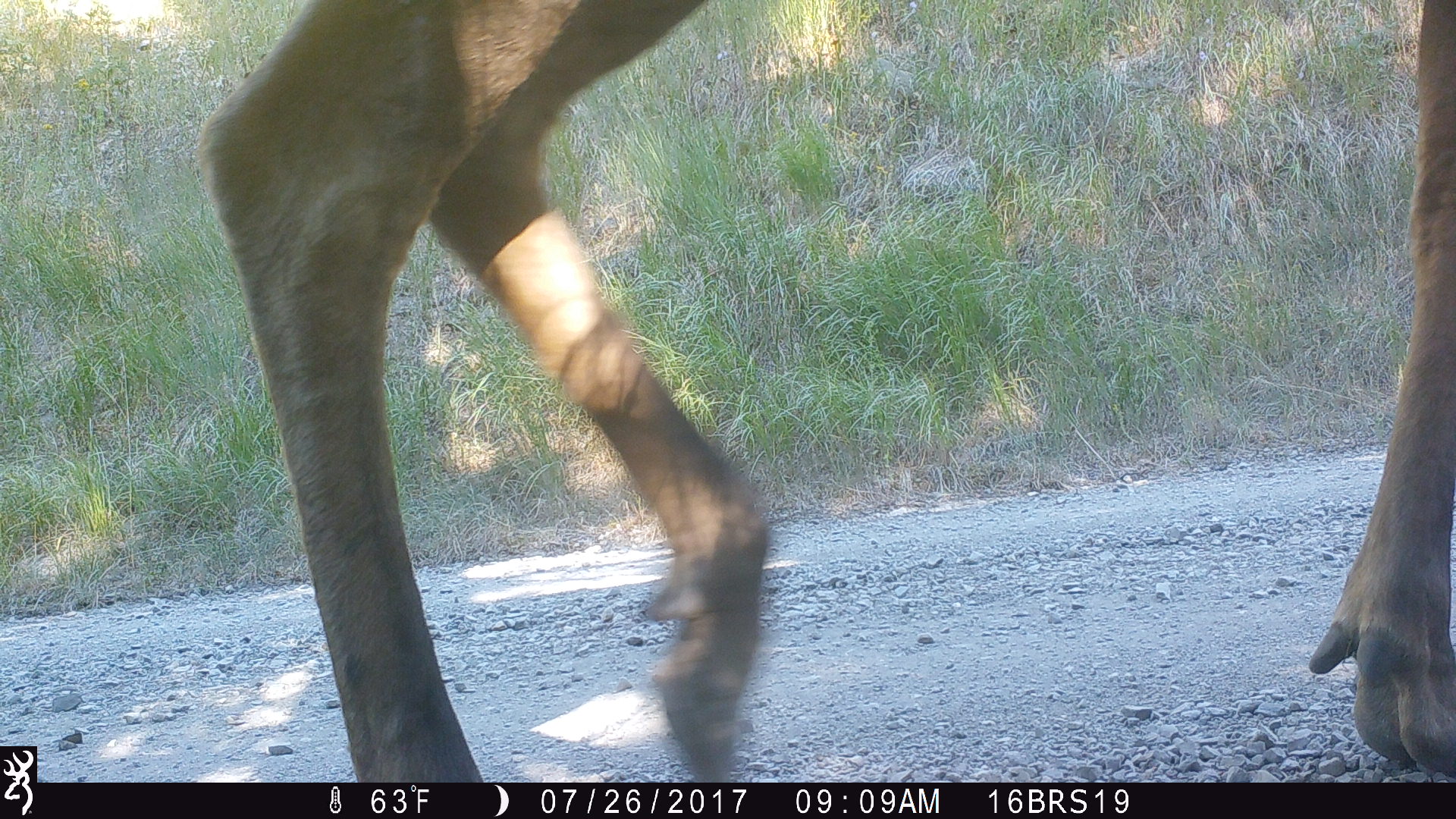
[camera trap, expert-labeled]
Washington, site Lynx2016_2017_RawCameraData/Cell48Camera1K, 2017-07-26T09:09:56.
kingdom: Animalia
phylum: Chordata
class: Mammalia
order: Artiodactyla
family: Cervidae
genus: Alces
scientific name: Alces alces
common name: moose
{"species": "Alces alces (moose)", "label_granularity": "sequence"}